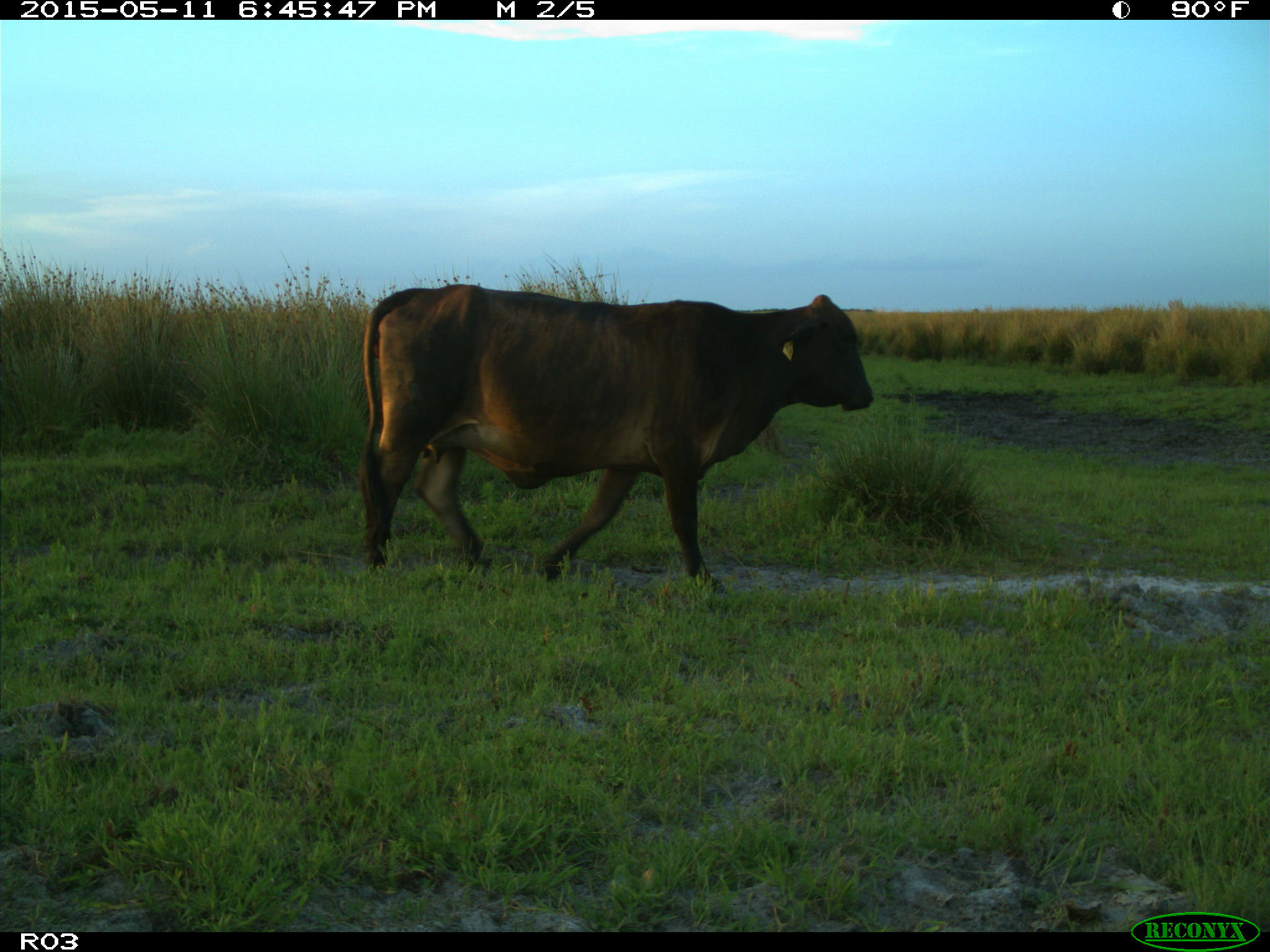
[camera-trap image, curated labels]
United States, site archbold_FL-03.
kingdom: Animalia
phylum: Chordata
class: Mammalia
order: Artiodactyla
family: Bovidae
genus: Bos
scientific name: Bos taurus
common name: domestic cow